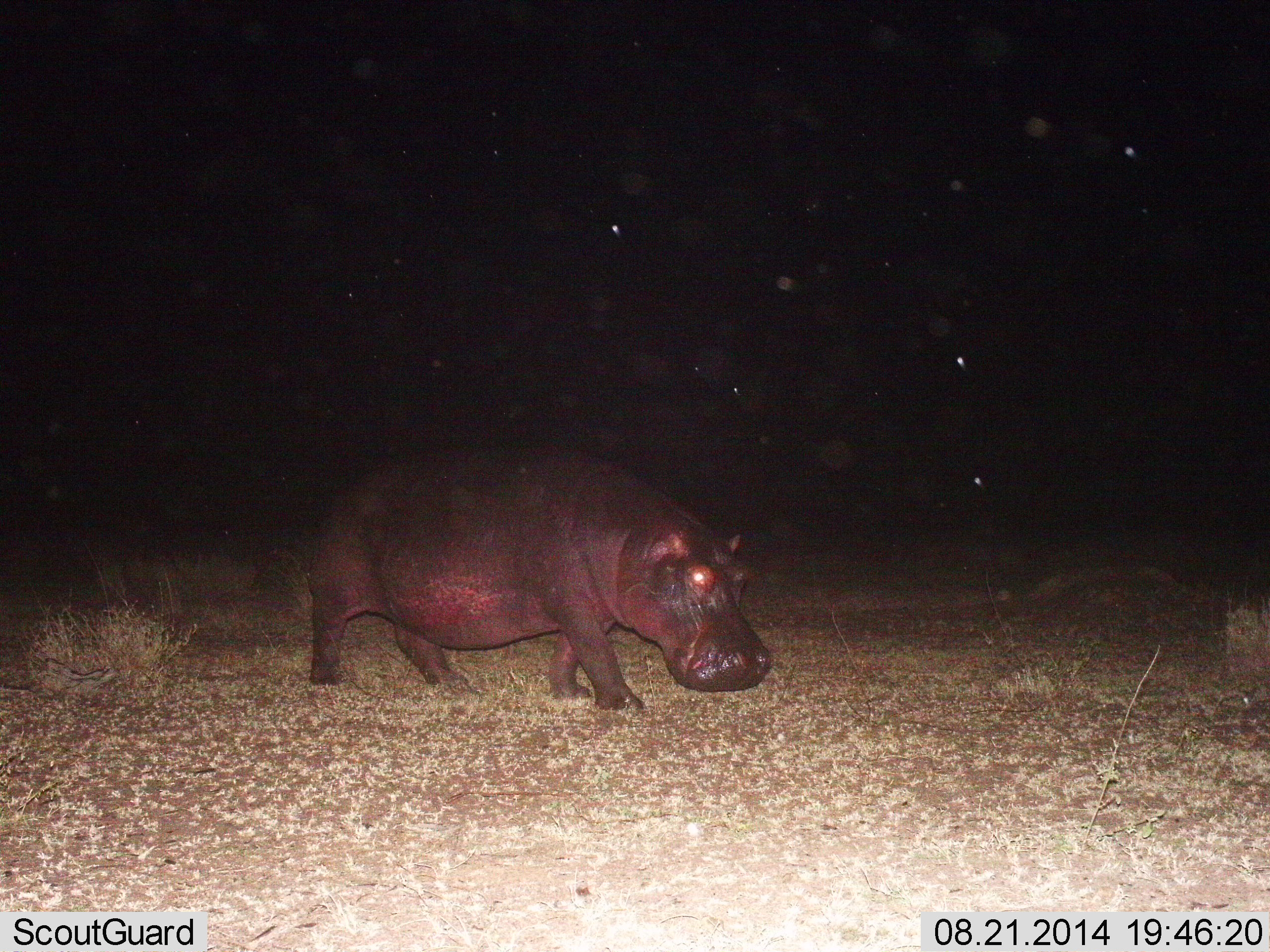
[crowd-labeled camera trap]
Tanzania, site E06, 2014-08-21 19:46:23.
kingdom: Animalia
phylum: Chordata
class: Mammalia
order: Artiodactyla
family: Hippopotamidae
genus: Hippopotamus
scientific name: Hippopotamus amphibius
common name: hippopotamus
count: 1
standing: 20%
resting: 0%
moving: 80%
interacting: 0%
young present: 0%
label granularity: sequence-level